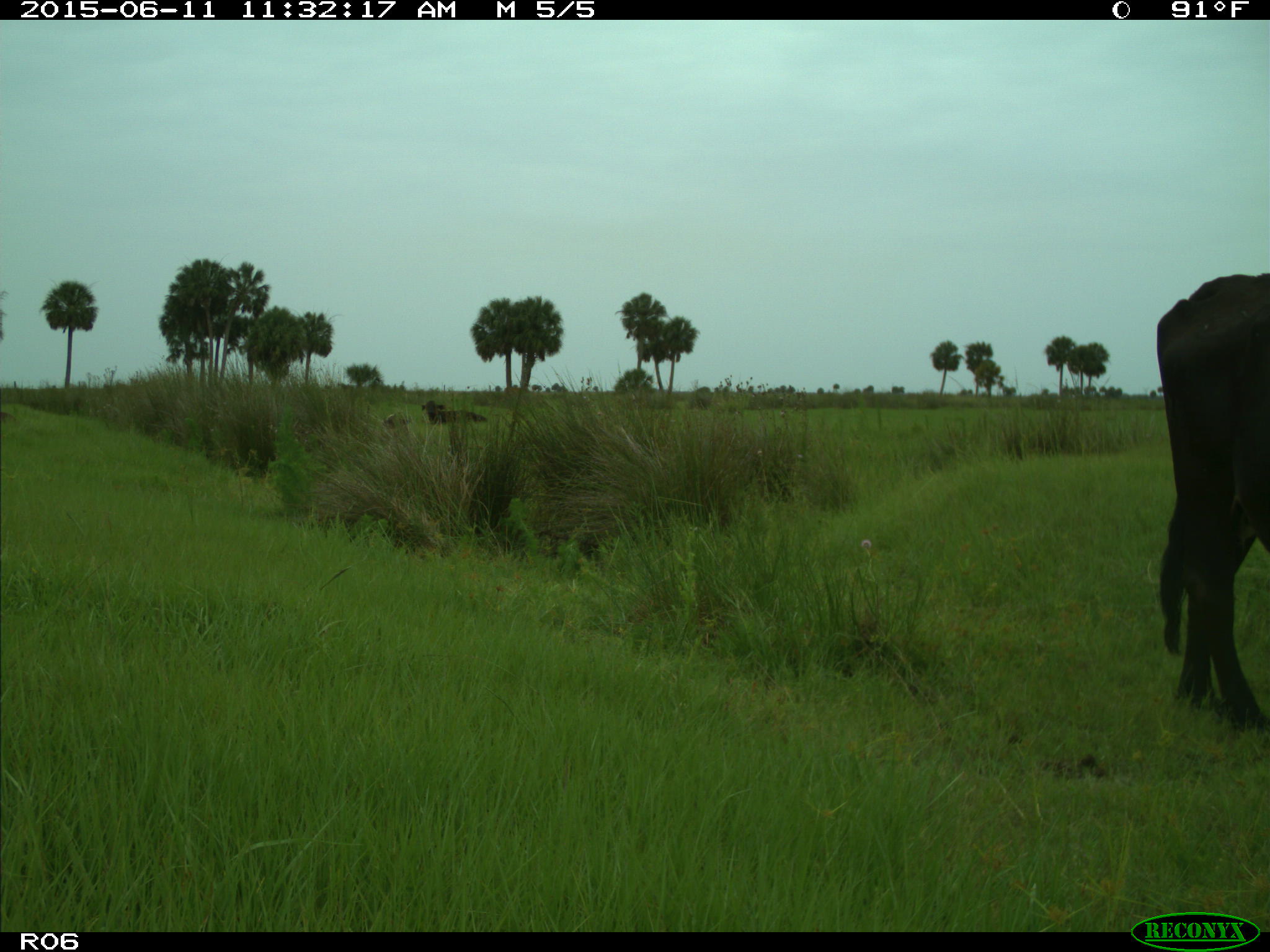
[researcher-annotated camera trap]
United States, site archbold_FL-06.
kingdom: Animalia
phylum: Chordata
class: Mammalia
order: Artiodactyla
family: Bovidae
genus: Bos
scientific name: Bos taurus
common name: domestic cow